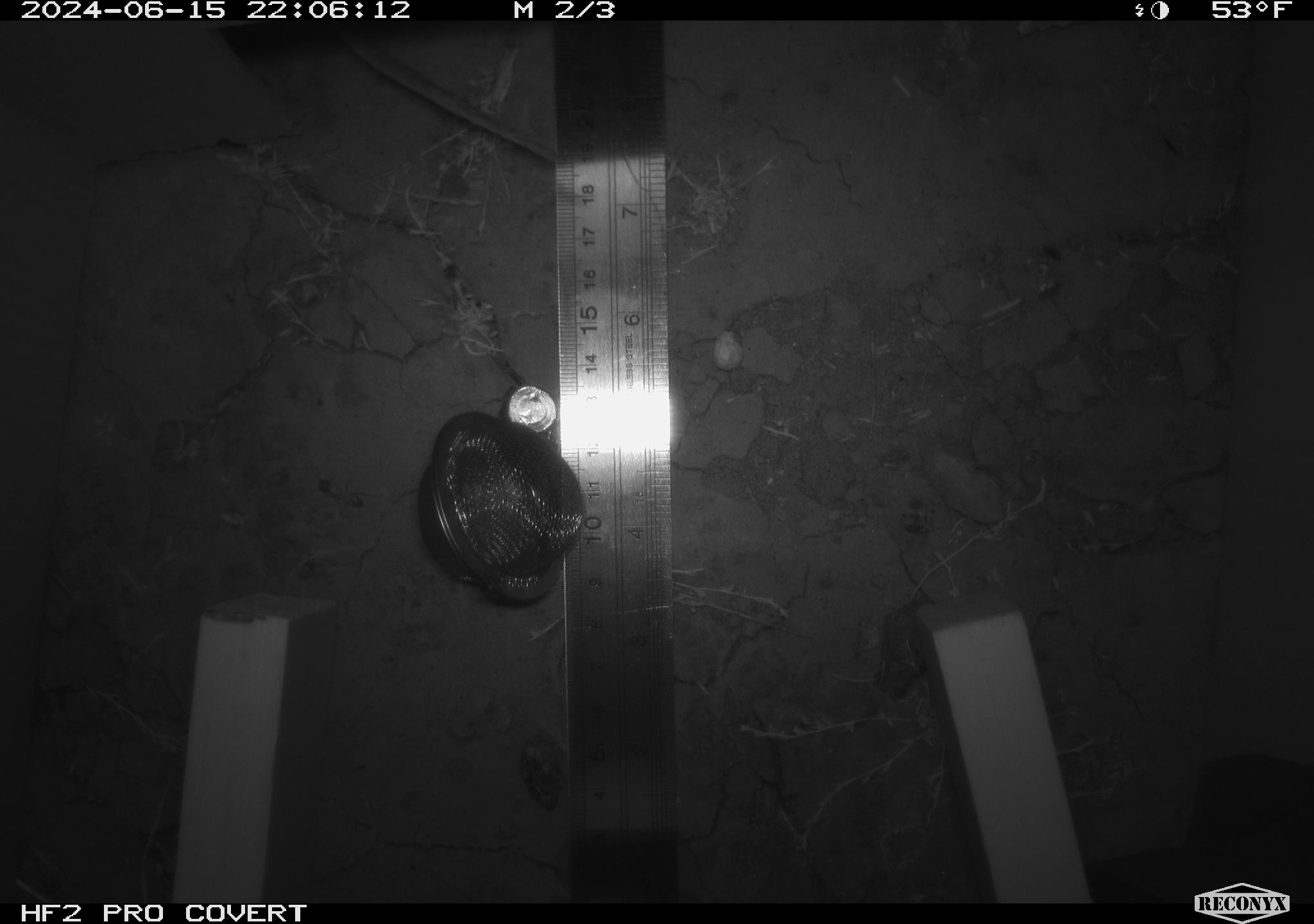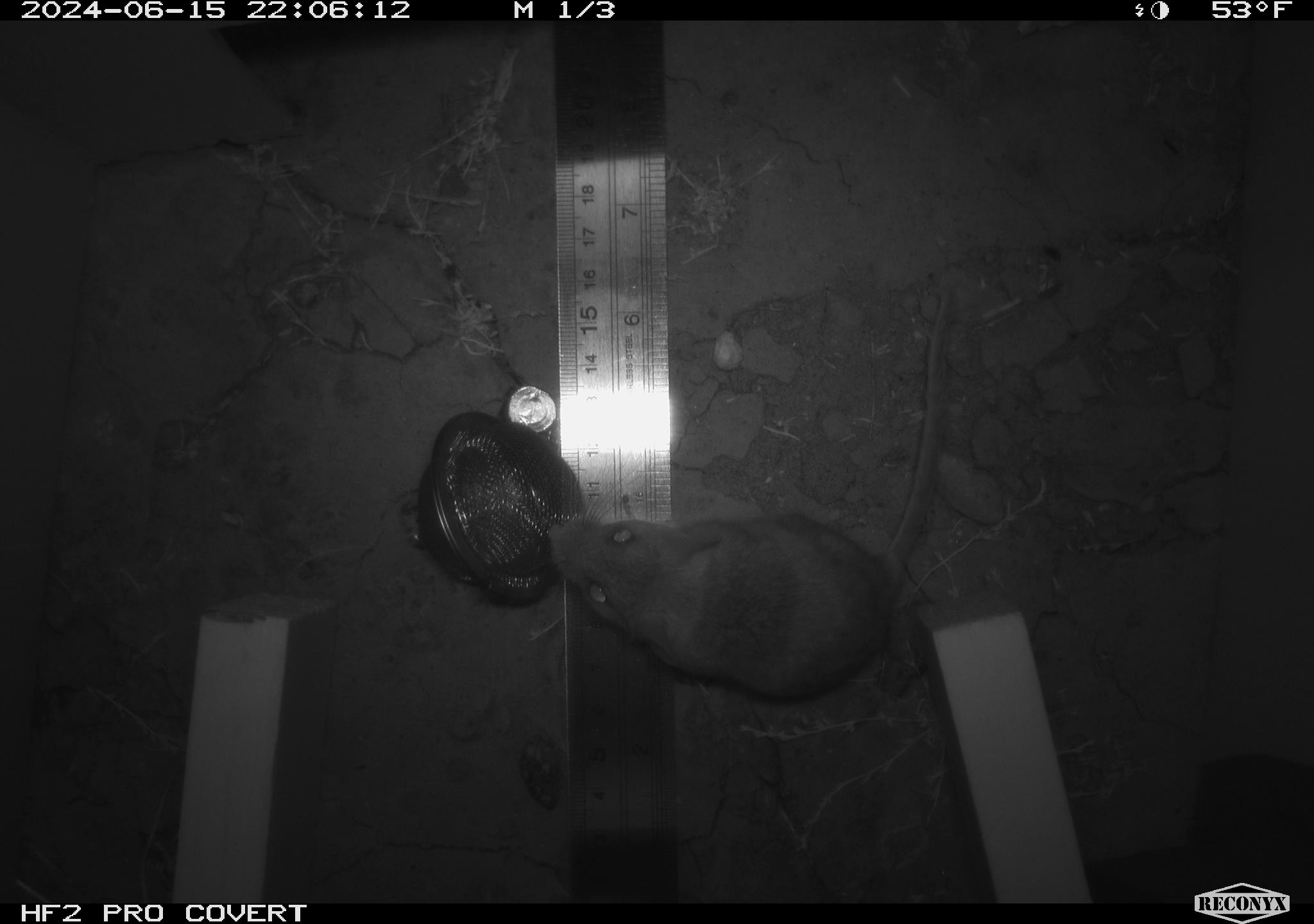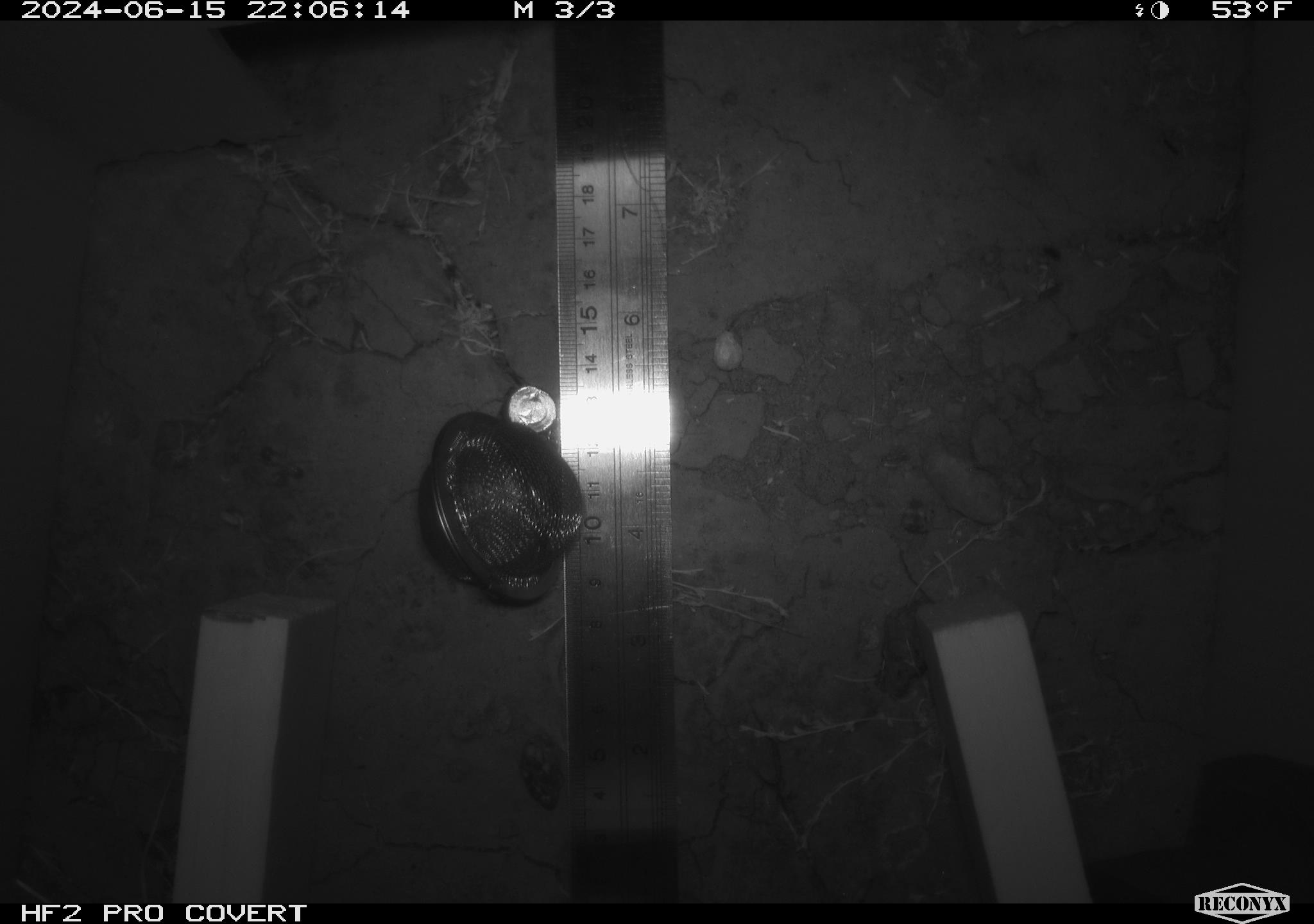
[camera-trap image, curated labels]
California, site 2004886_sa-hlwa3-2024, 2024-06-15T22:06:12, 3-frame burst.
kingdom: Animalia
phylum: Chordata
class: Mammalia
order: Rodentia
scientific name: Rodentia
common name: mouse species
Mouse species (Rodentia).